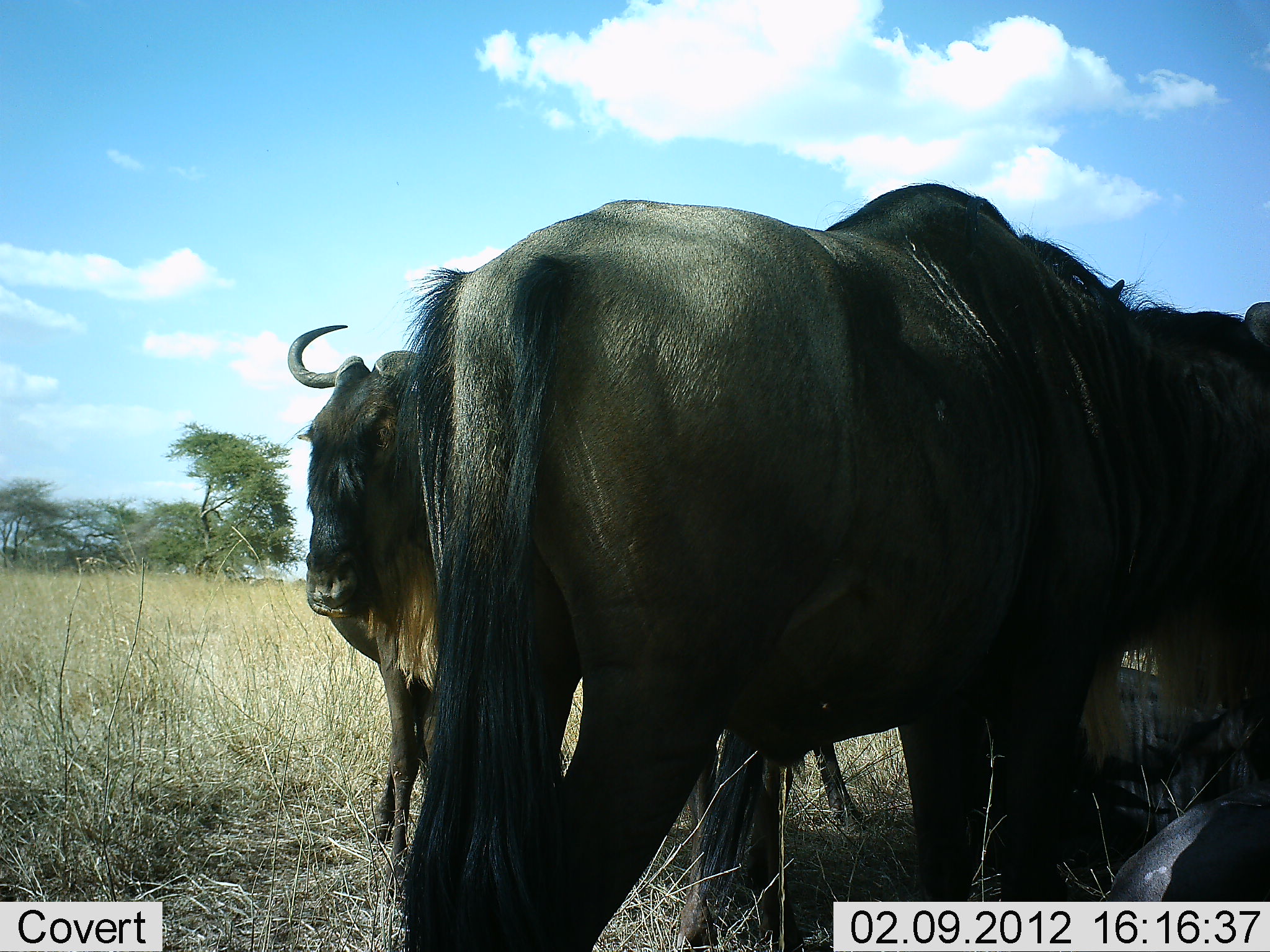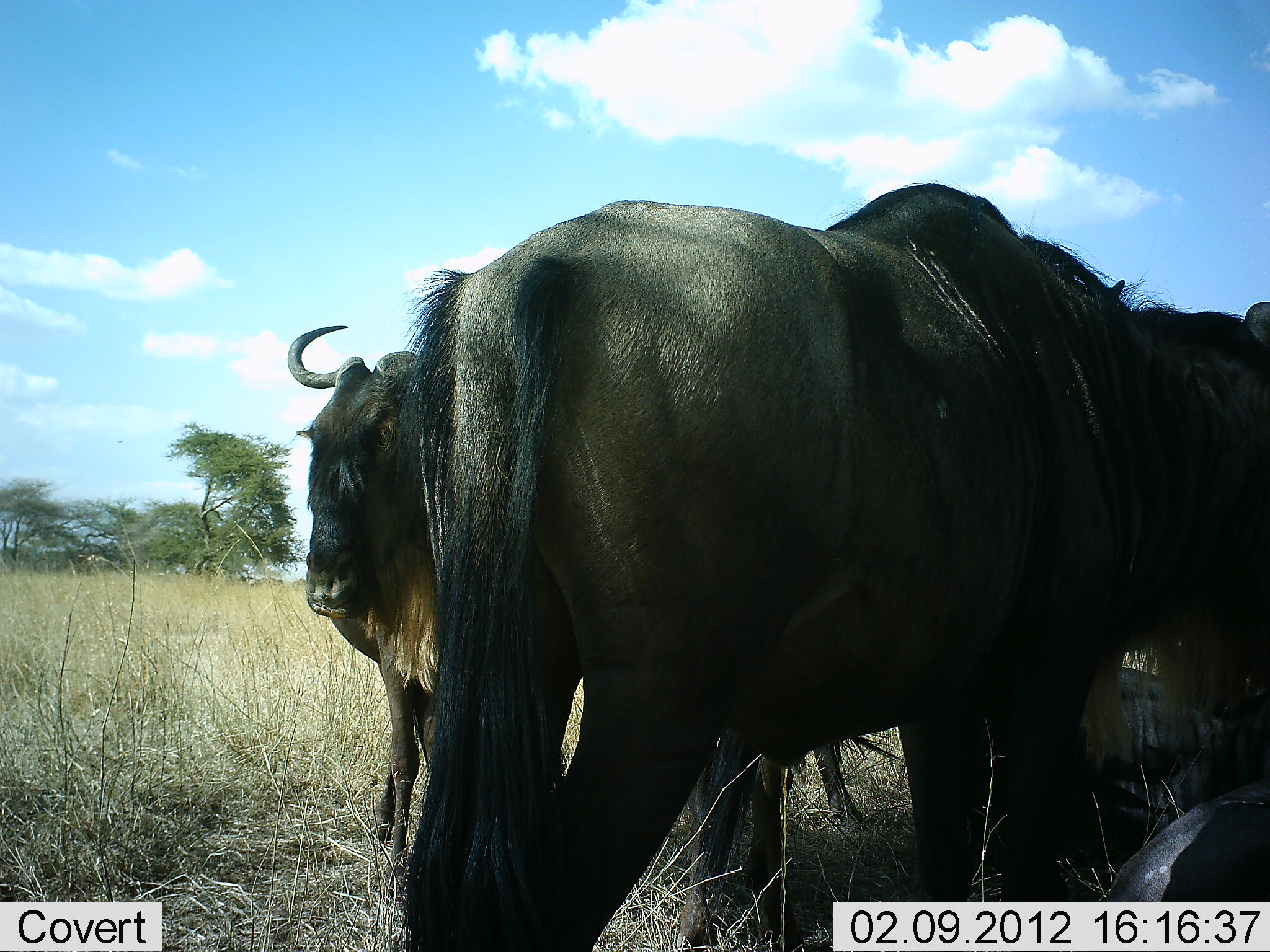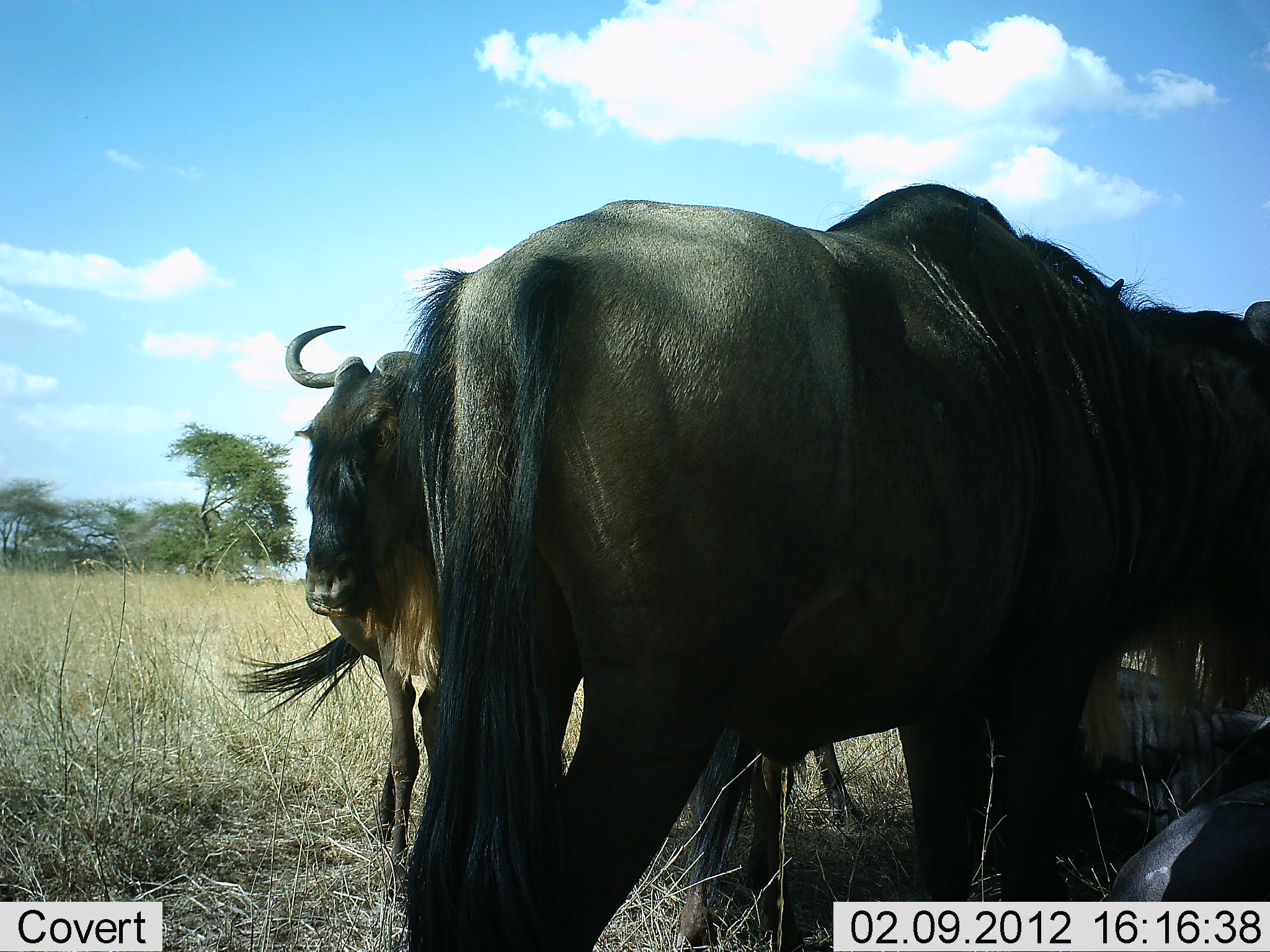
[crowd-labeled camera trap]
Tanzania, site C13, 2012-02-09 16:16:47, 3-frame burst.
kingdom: Animalia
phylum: Chordata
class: Mammalia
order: Artiodactyla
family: Bovidae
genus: Connochaetes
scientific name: Connochaetes taurinus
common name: blue wildebeest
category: wildebeest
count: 3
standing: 86%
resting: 43%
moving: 4%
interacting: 7%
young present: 0%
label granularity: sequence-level